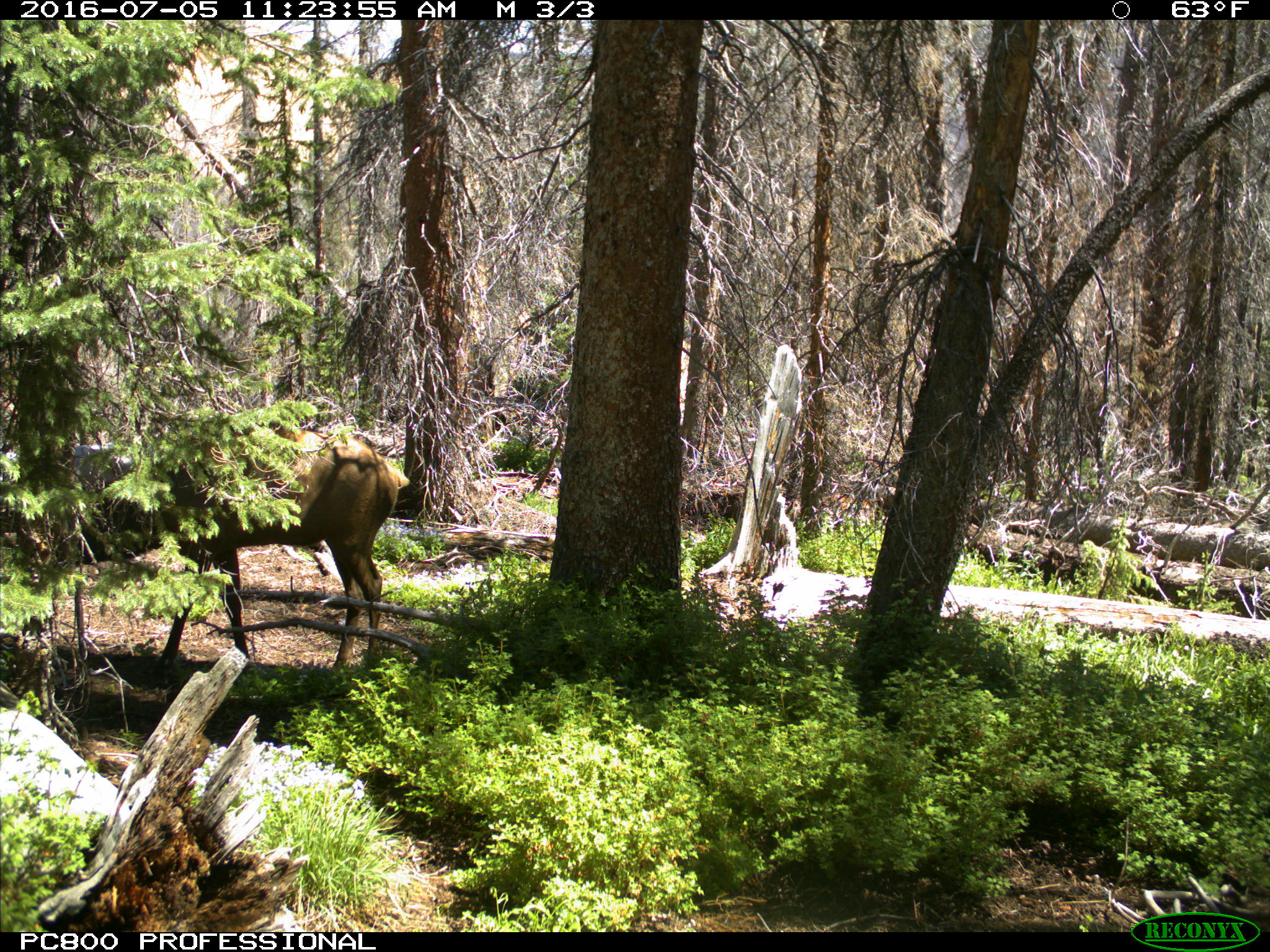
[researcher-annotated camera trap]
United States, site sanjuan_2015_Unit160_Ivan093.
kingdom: Animalia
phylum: Chordata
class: Mammalia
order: Artiodactyla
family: Cervidae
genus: Cervus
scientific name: Cervus elaphus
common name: red deer